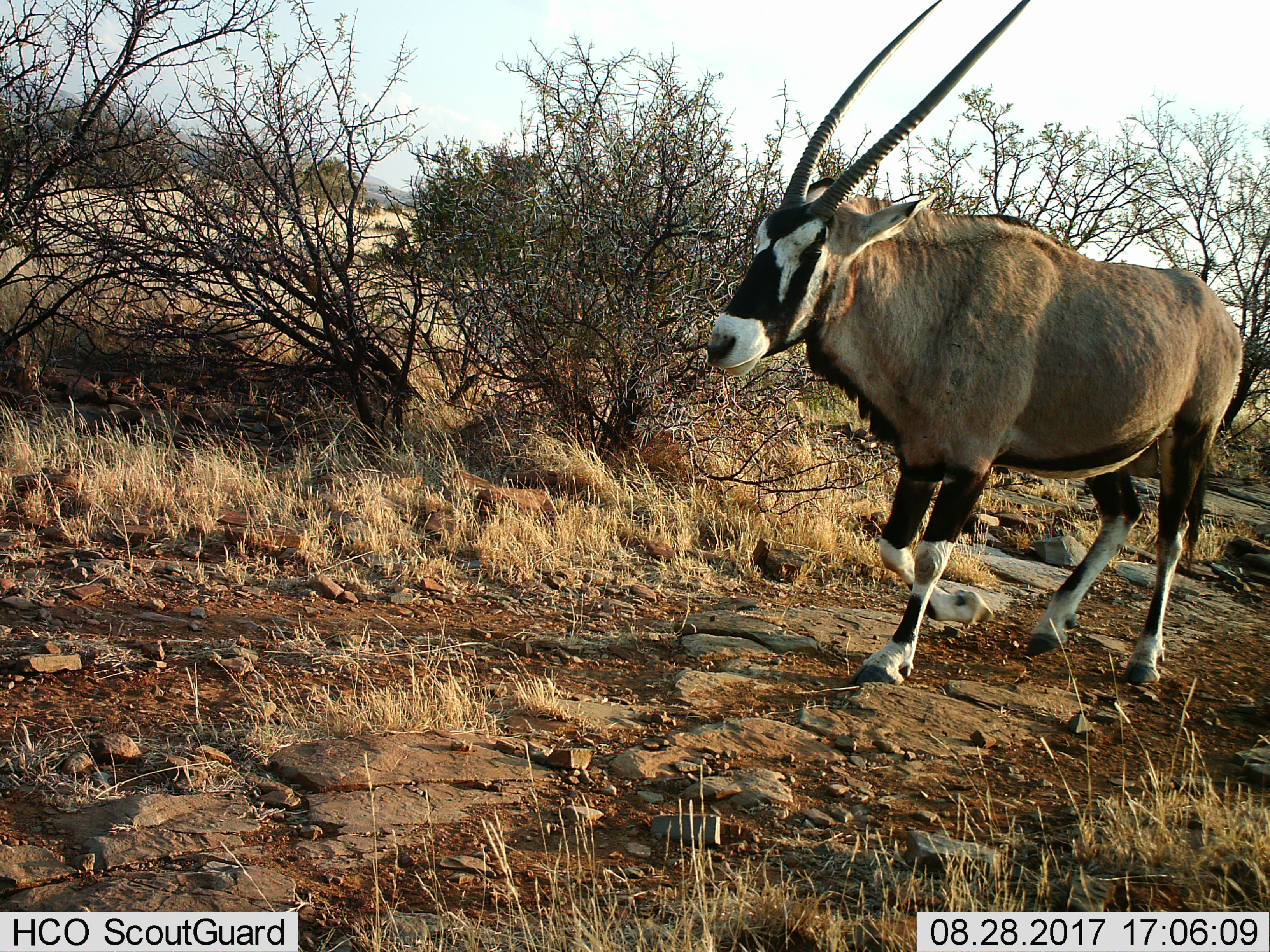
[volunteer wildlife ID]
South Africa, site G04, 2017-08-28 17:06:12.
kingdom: Animalia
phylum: Chordata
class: Mammalia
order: Artiodactyla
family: Bovidae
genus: Oryx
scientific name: Oryx gazella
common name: gemsbok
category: gemsbokoryx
Gemsbokoryx (gemsbok) (Oryx gazella), count 1. Behavior (volunteer vote fractions): standing 0%, resting 0%, moving 100%, interacting 0%. Young present (vote fraction): 0%. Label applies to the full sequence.